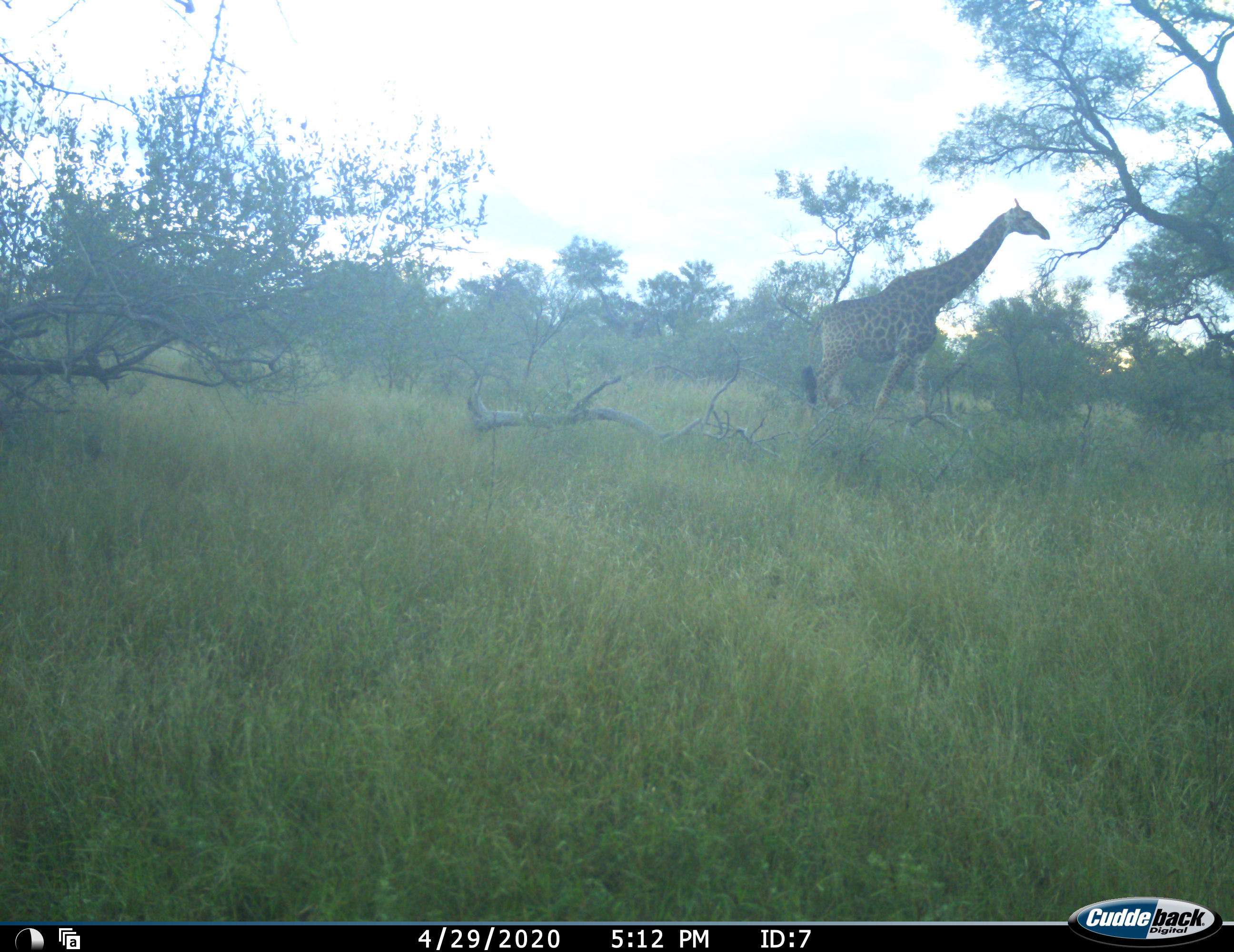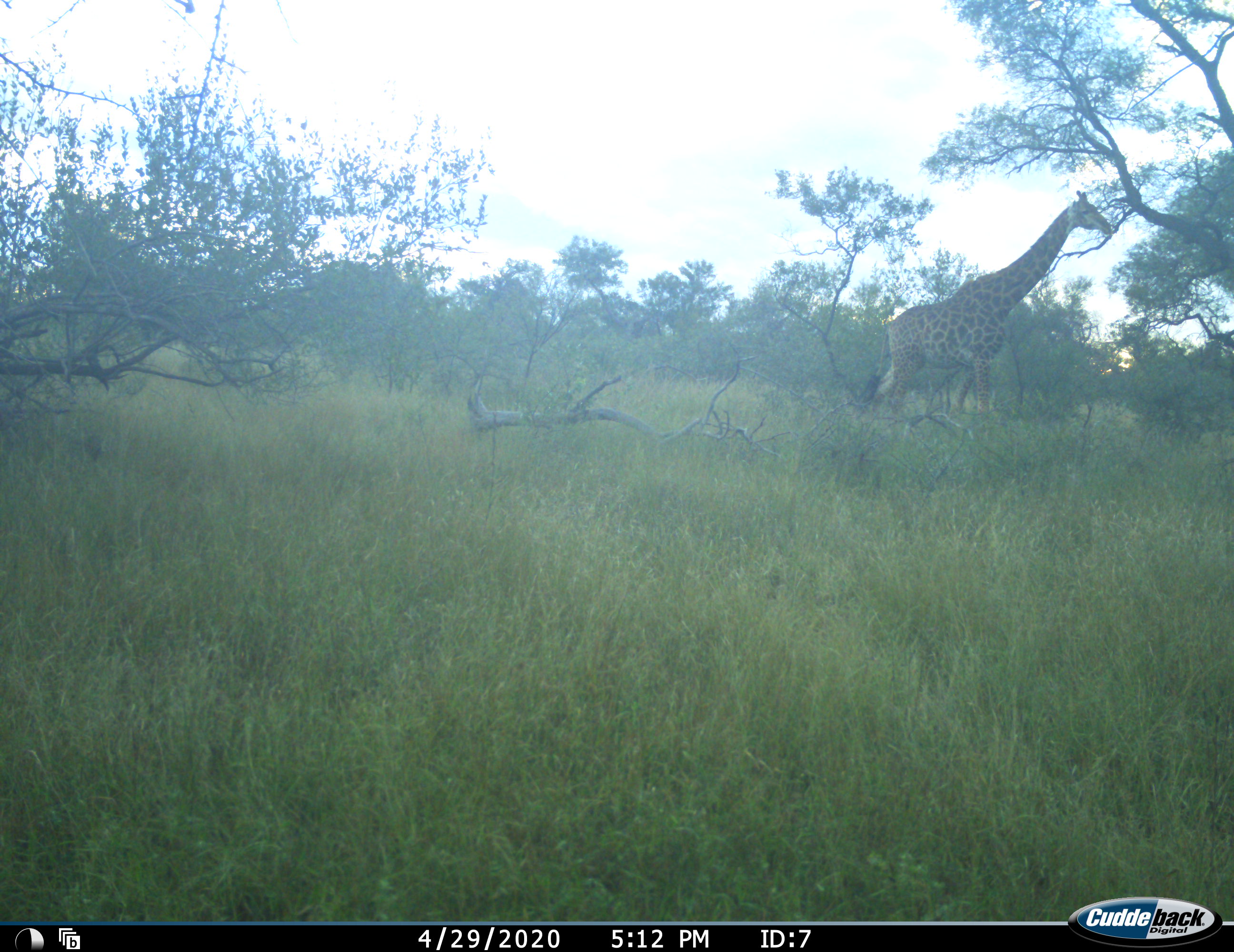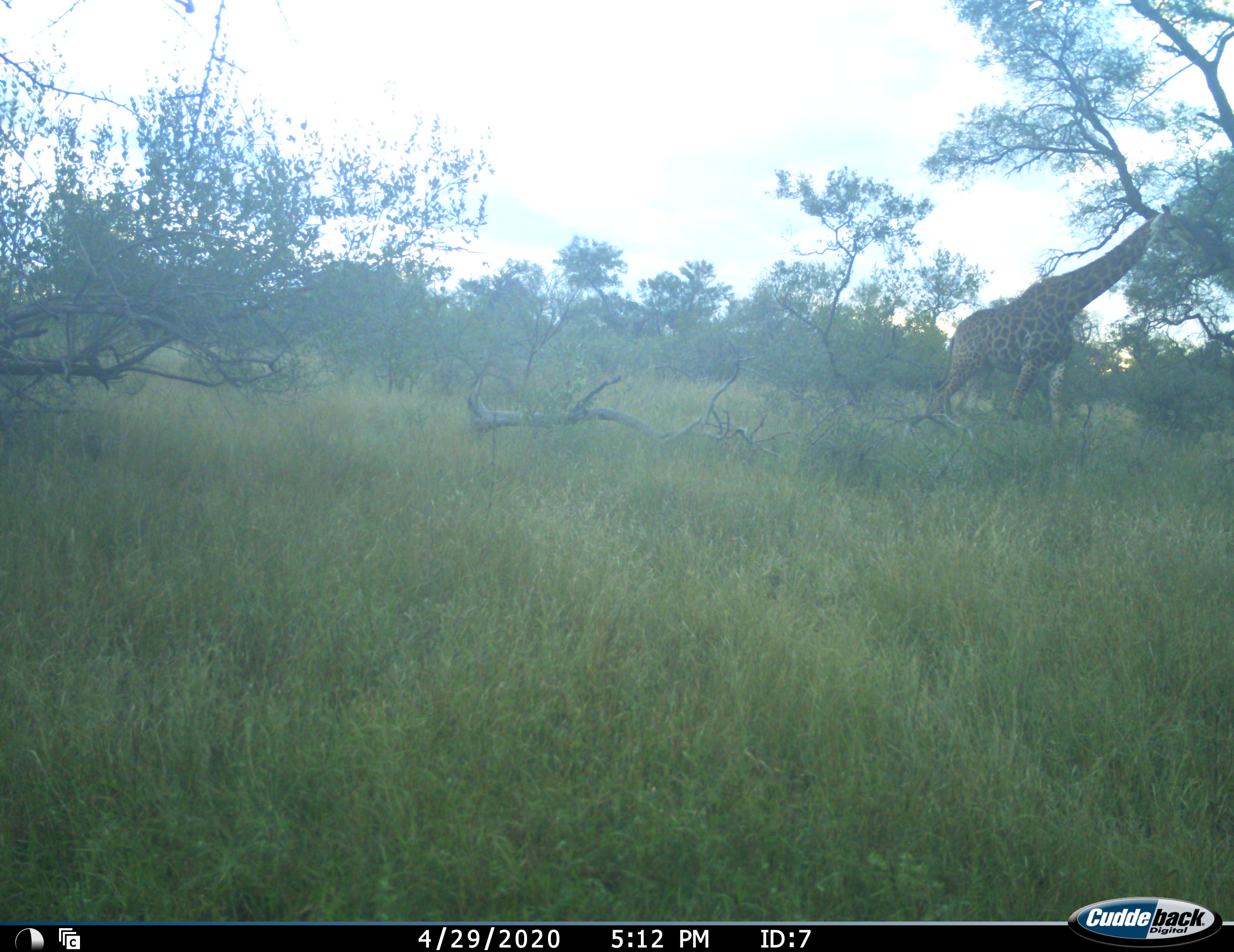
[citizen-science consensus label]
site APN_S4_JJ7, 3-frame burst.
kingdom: Animalia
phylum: Chordata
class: Mammalia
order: Artiodactyla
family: Giraffidae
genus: Giraffa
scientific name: Giraffa camelopardalis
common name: giraffe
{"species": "giraffe (Giraffa camelopardalis)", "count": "1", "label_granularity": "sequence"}